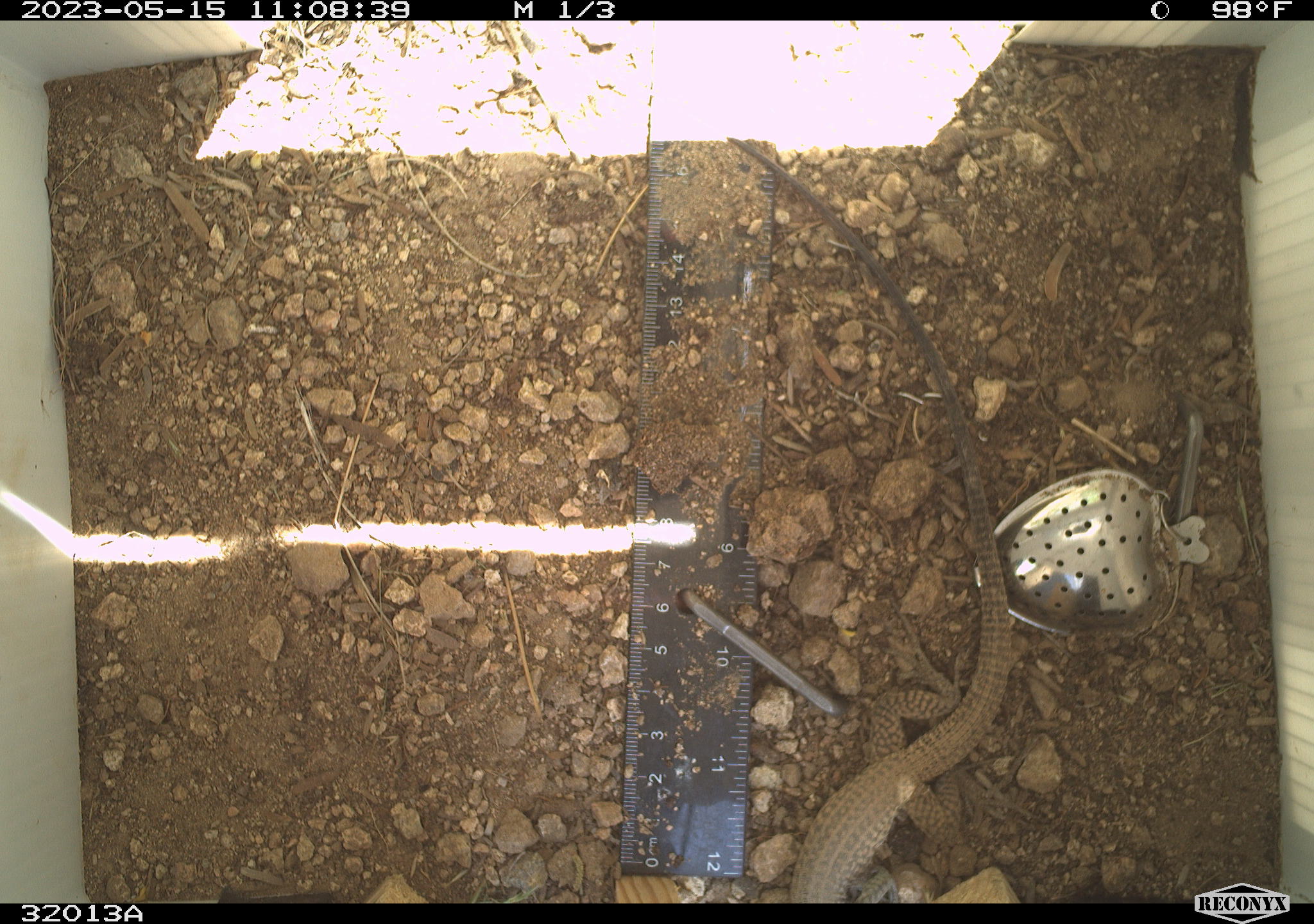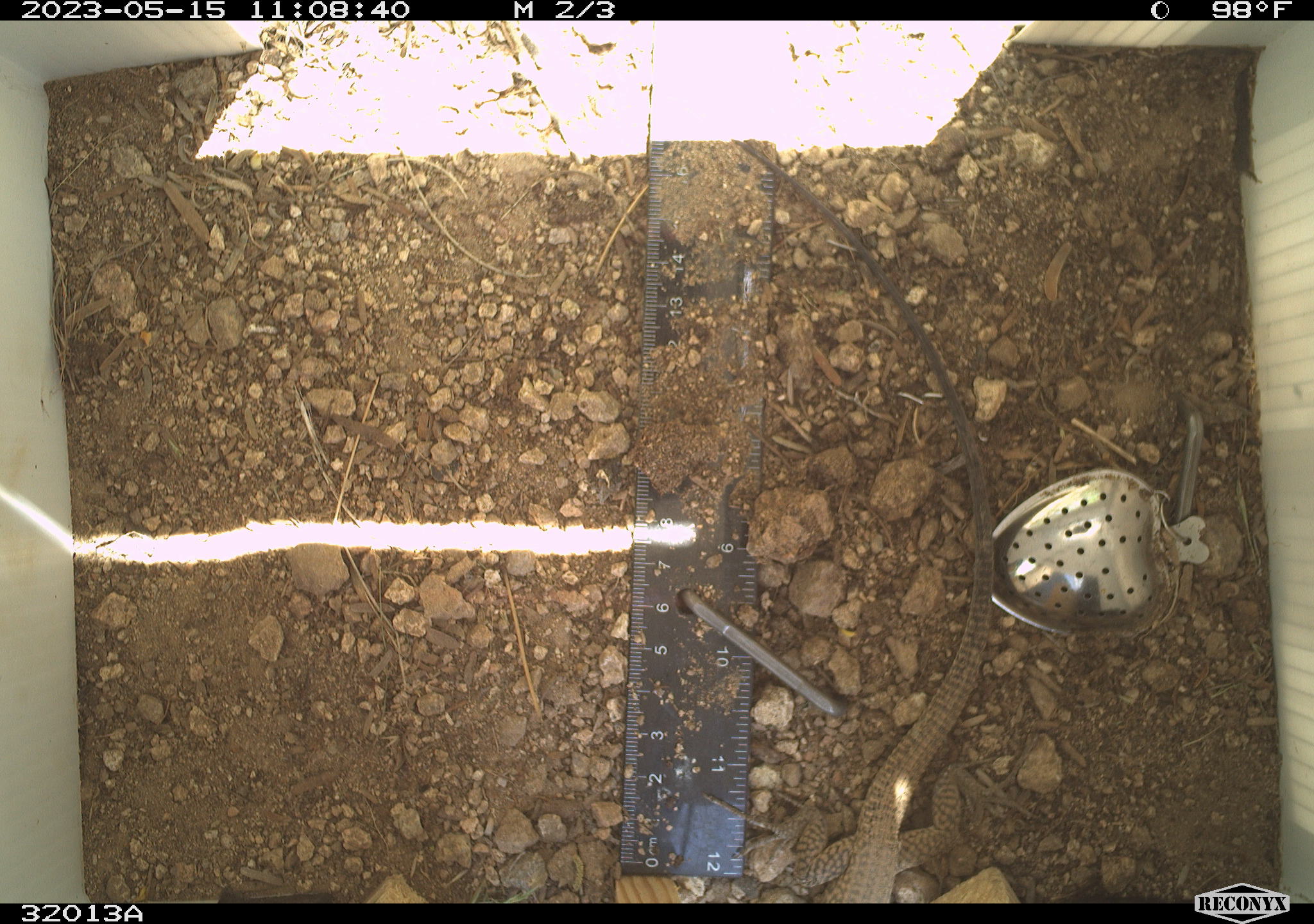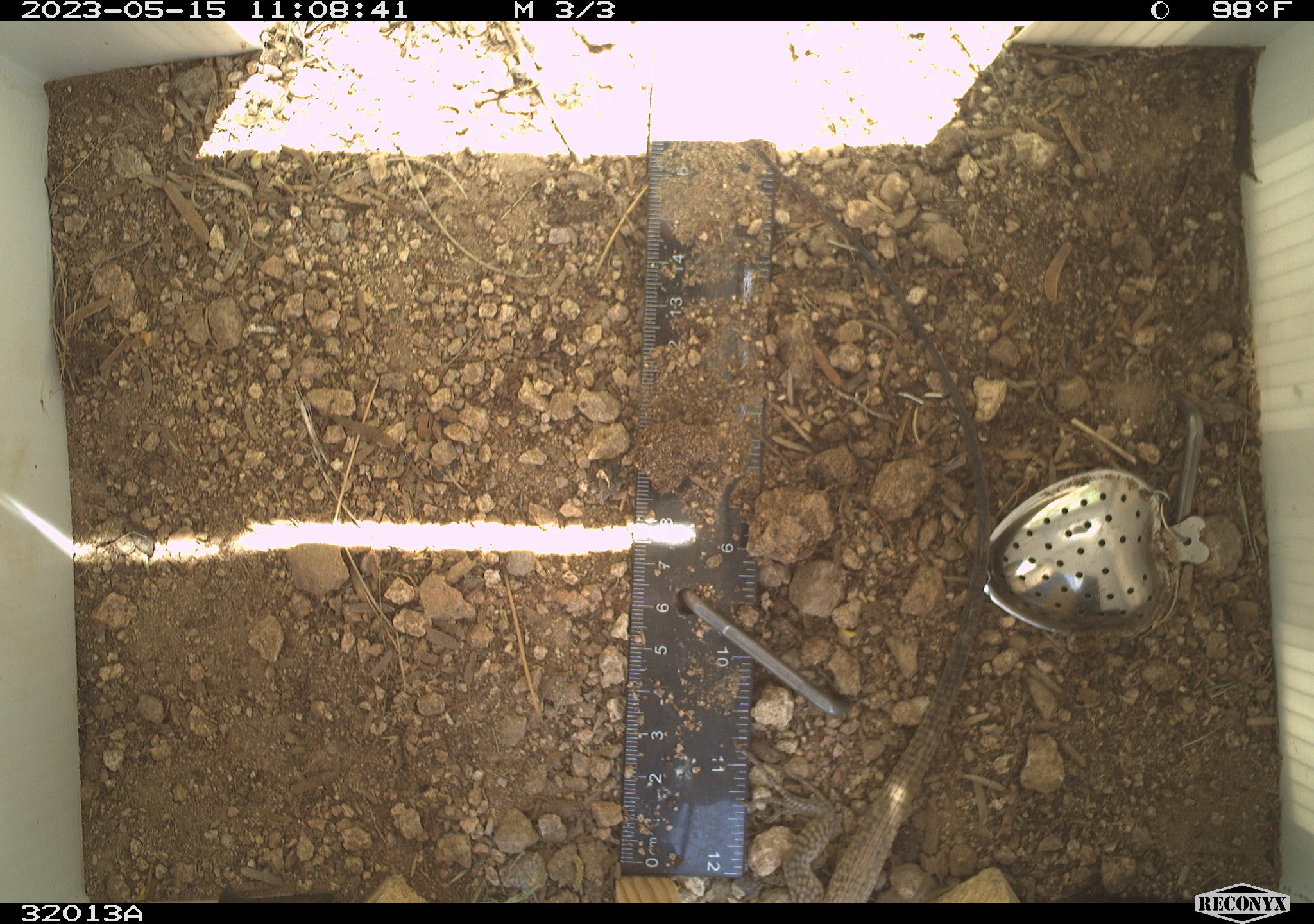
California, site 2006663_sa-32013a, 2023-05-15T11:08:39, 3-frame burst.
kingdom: Animalia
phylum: Chordata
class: Reptilia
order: Squamata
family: Teiidae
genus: Aspidoscelis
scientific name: Aspidoscelis tigris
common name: western whiptail